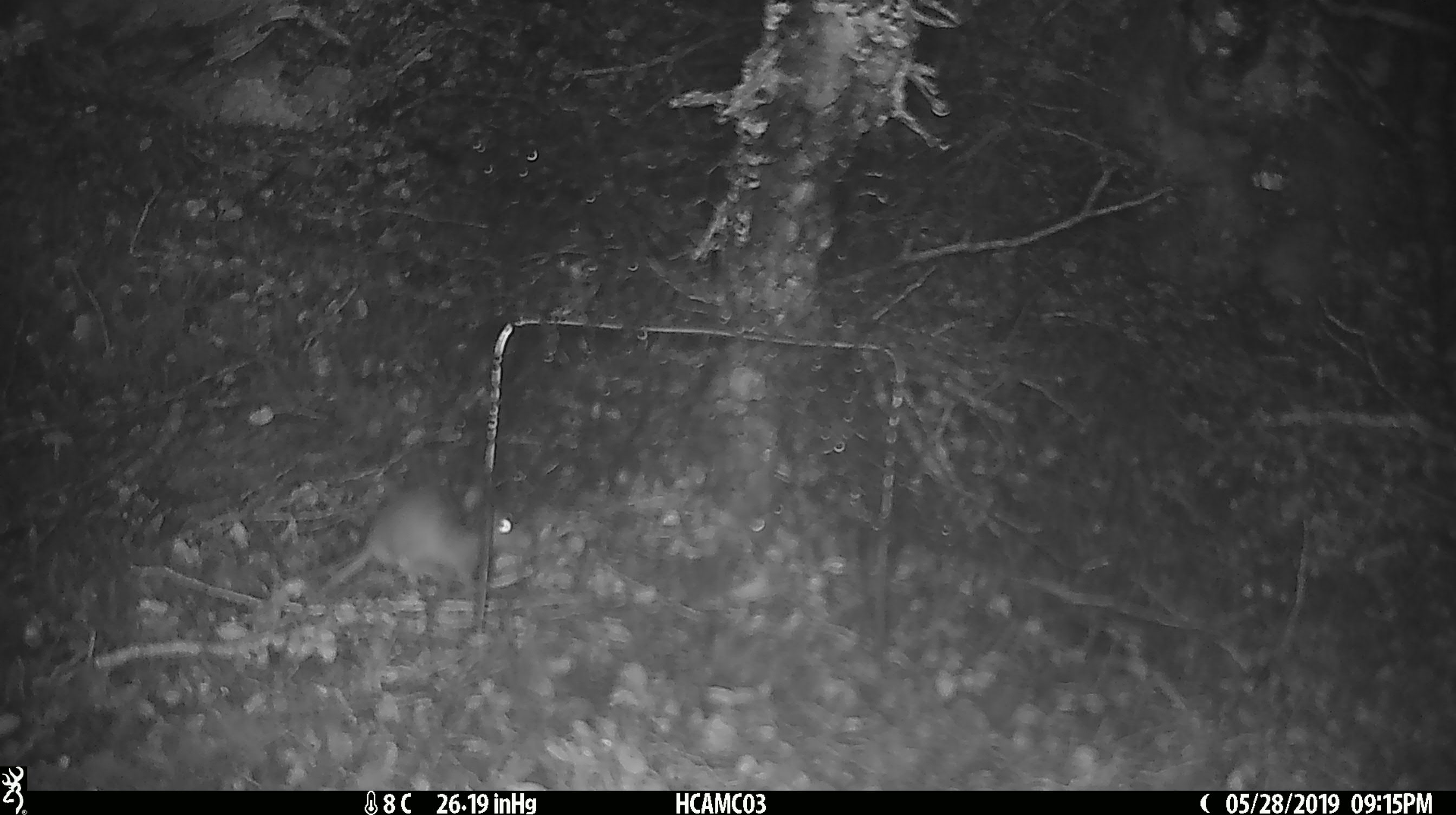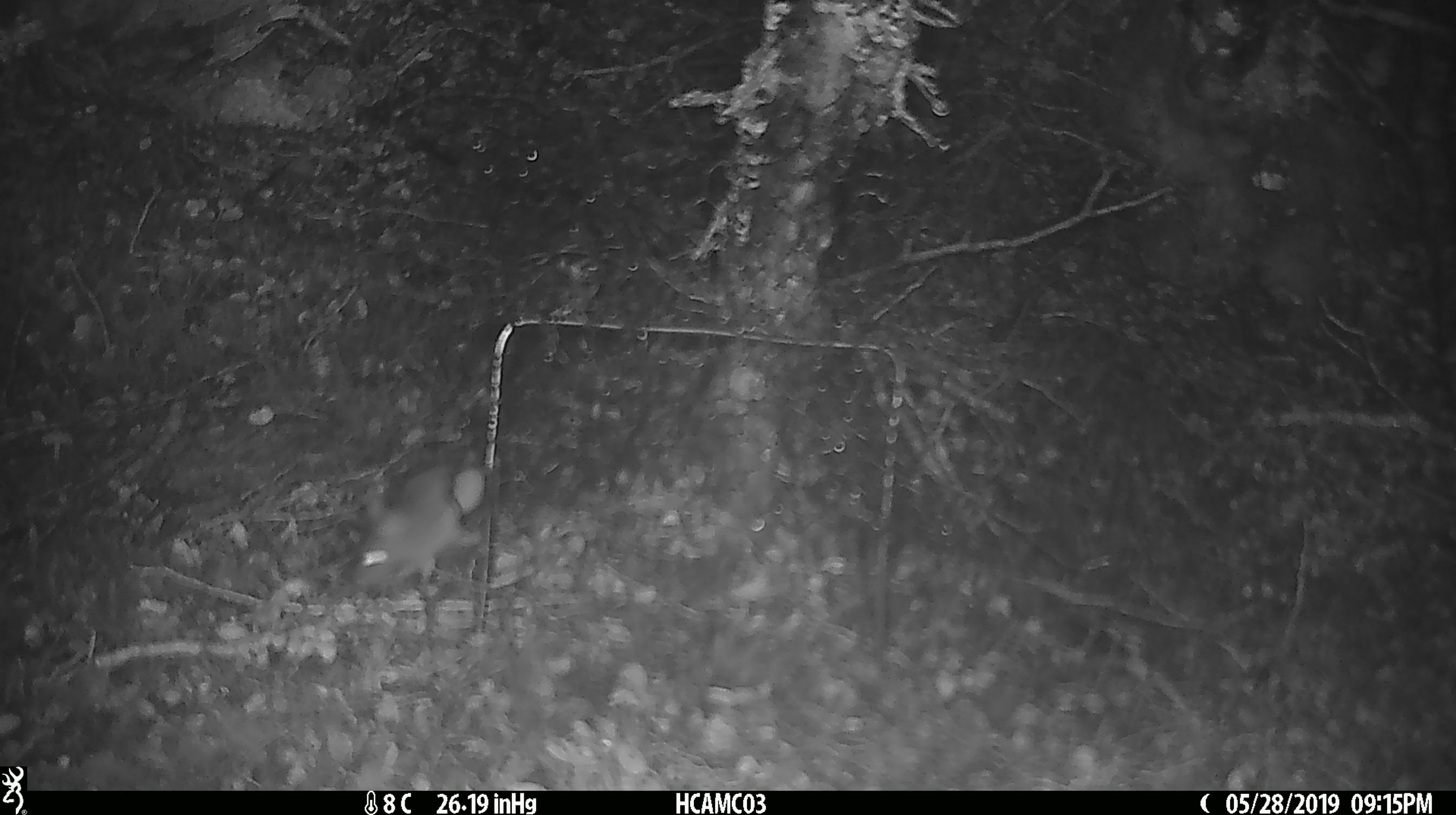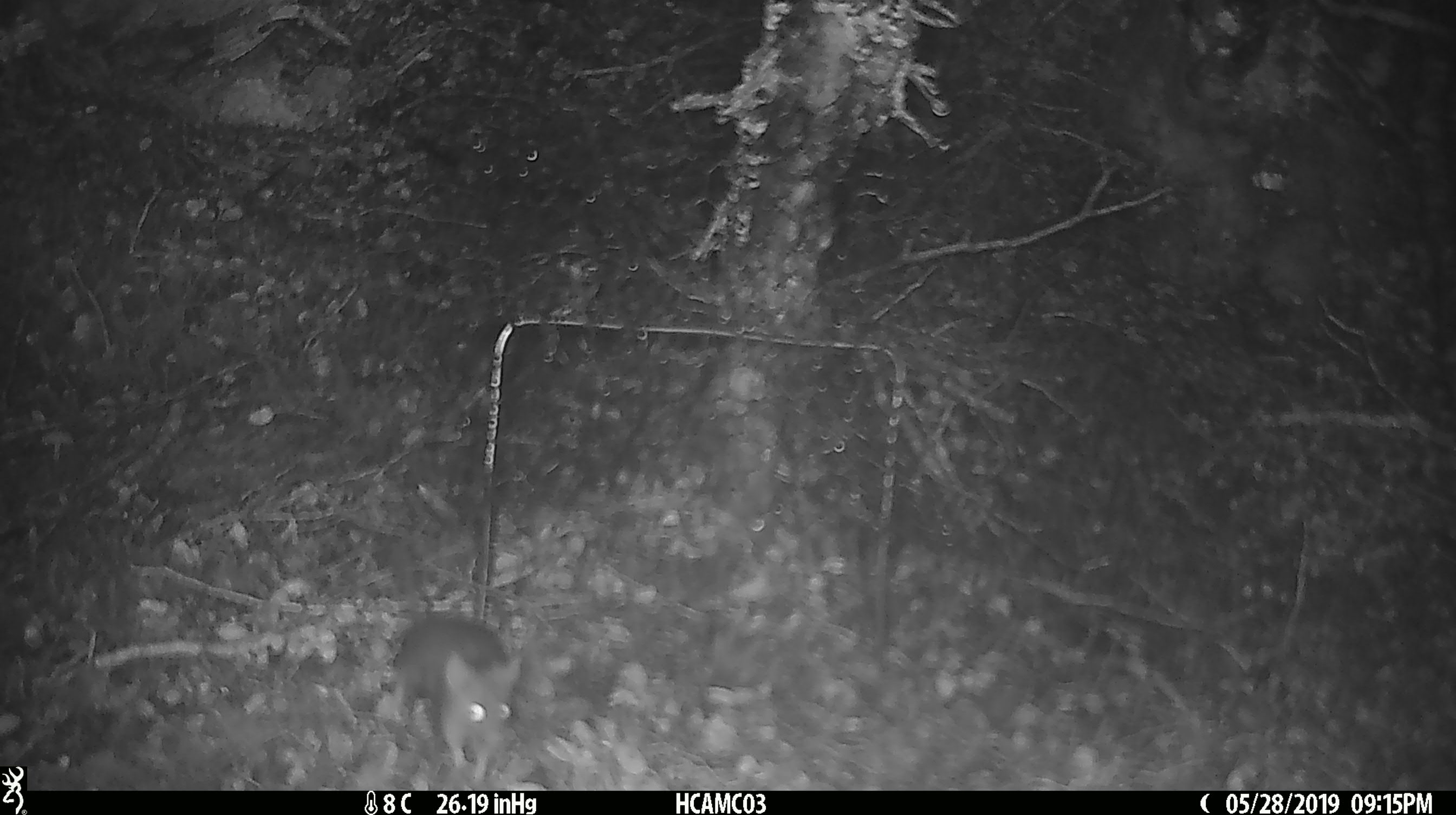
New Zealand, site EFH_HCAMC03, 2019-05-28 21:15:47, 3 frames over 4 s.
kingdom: Animalia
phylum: Chordata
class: Mammalia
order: Rodentia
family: Muridae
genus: Mus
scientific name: Mus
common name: mouse